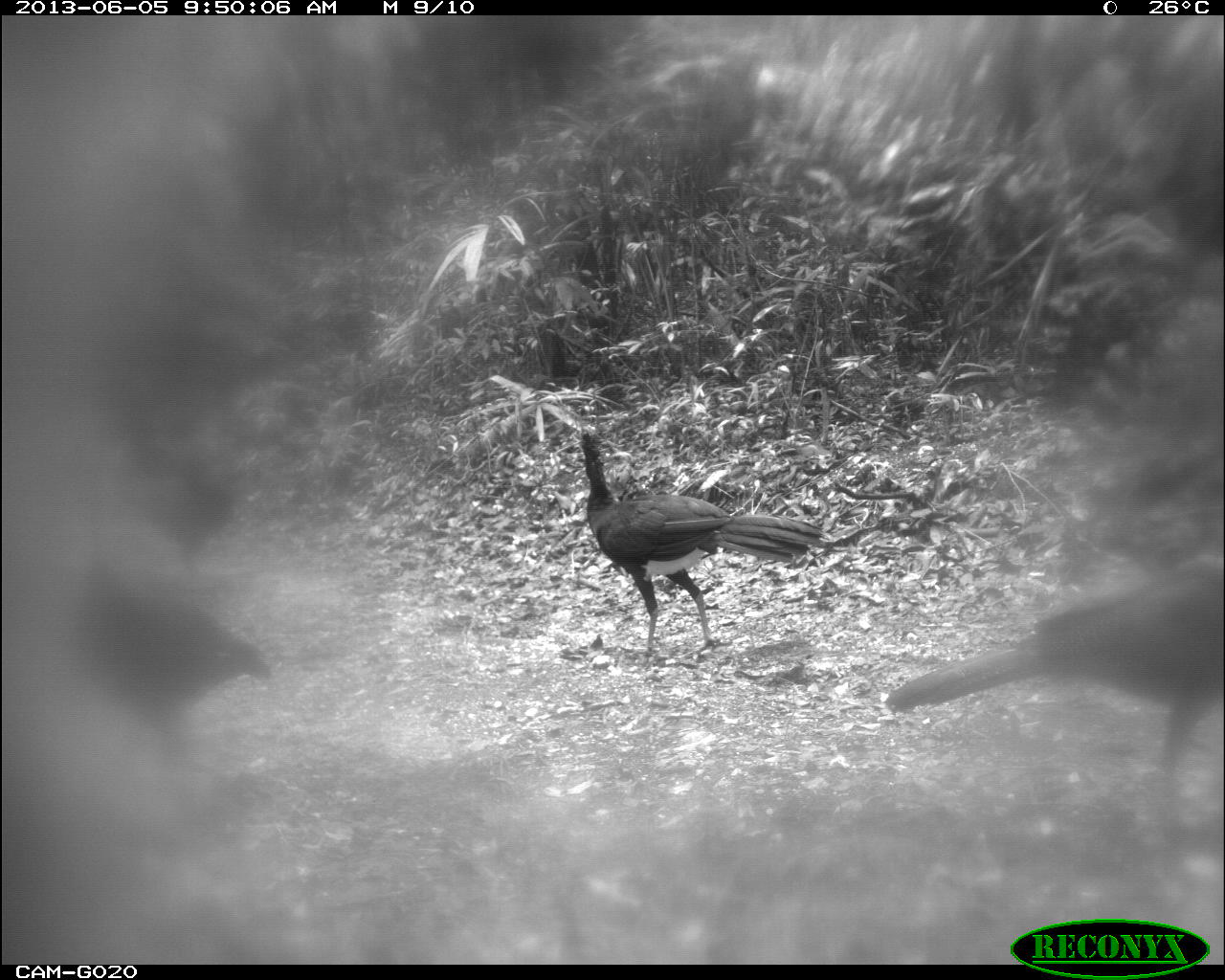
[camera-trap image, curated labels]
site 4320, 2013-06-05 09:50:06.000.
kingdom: Animalia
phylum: Chordata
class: Aves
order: Galliformes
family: Cracidae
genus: Crax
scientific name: Crax rubra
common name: great curassow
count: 4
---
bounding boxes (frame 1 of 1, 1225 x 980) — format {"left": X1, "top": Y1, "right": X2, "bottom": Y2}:
crax rubra: {"left": 880, "top": 553, "right": 1225, "bottom": 802}; {"left": 577, "top": 430, "right": 830, "bottom": 659}; {"left": 65, "top": 549, "right": 271, "bottom": 763}